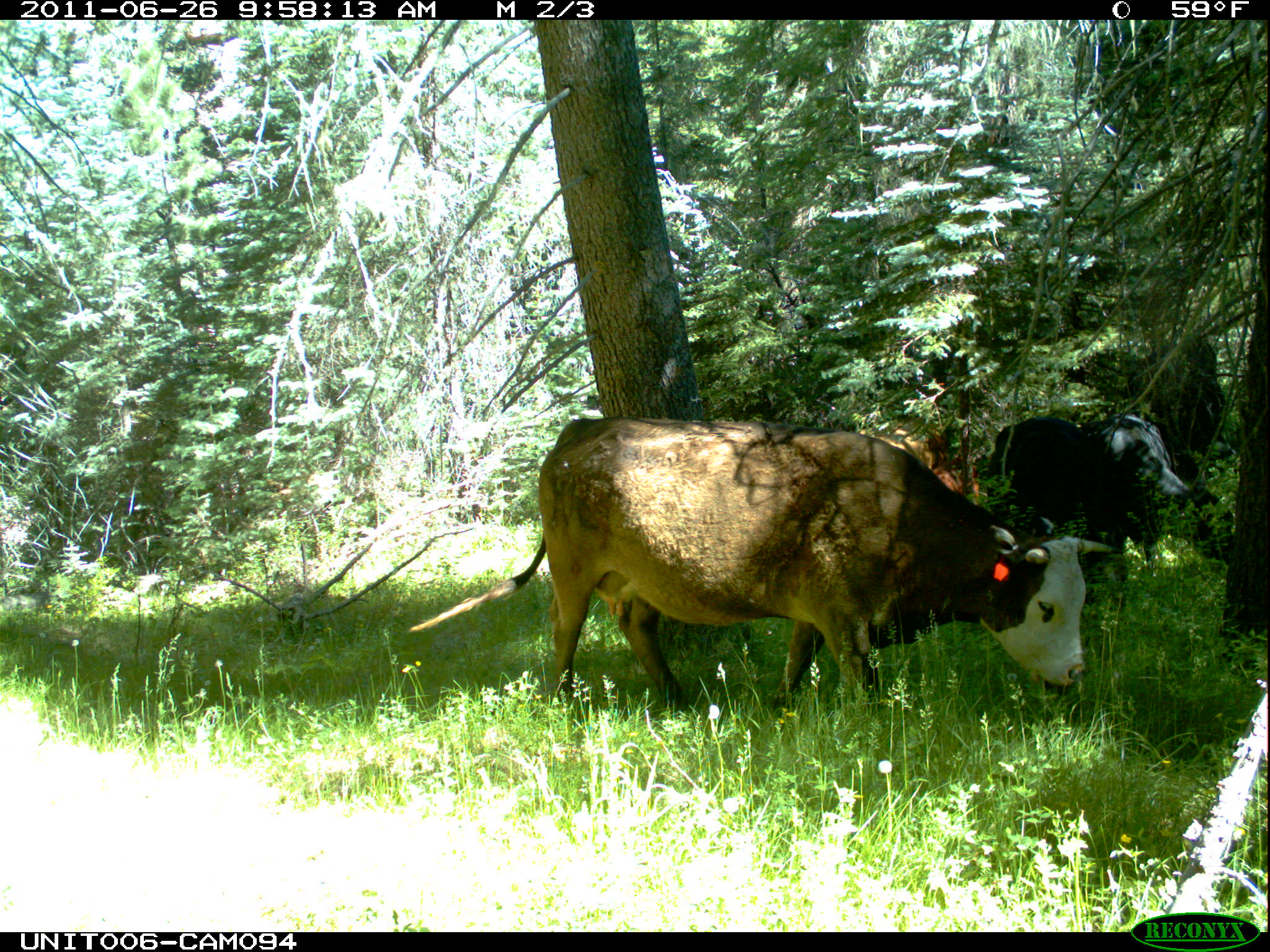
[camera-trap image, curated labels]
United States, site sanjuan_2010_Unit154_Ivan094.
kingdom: Animalia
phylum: Chordata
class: Mammalia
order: Artiodactyla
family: Bovidae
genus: Bos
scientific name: Bos taurus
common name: domestic cow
Bos taurus (domestic cow).